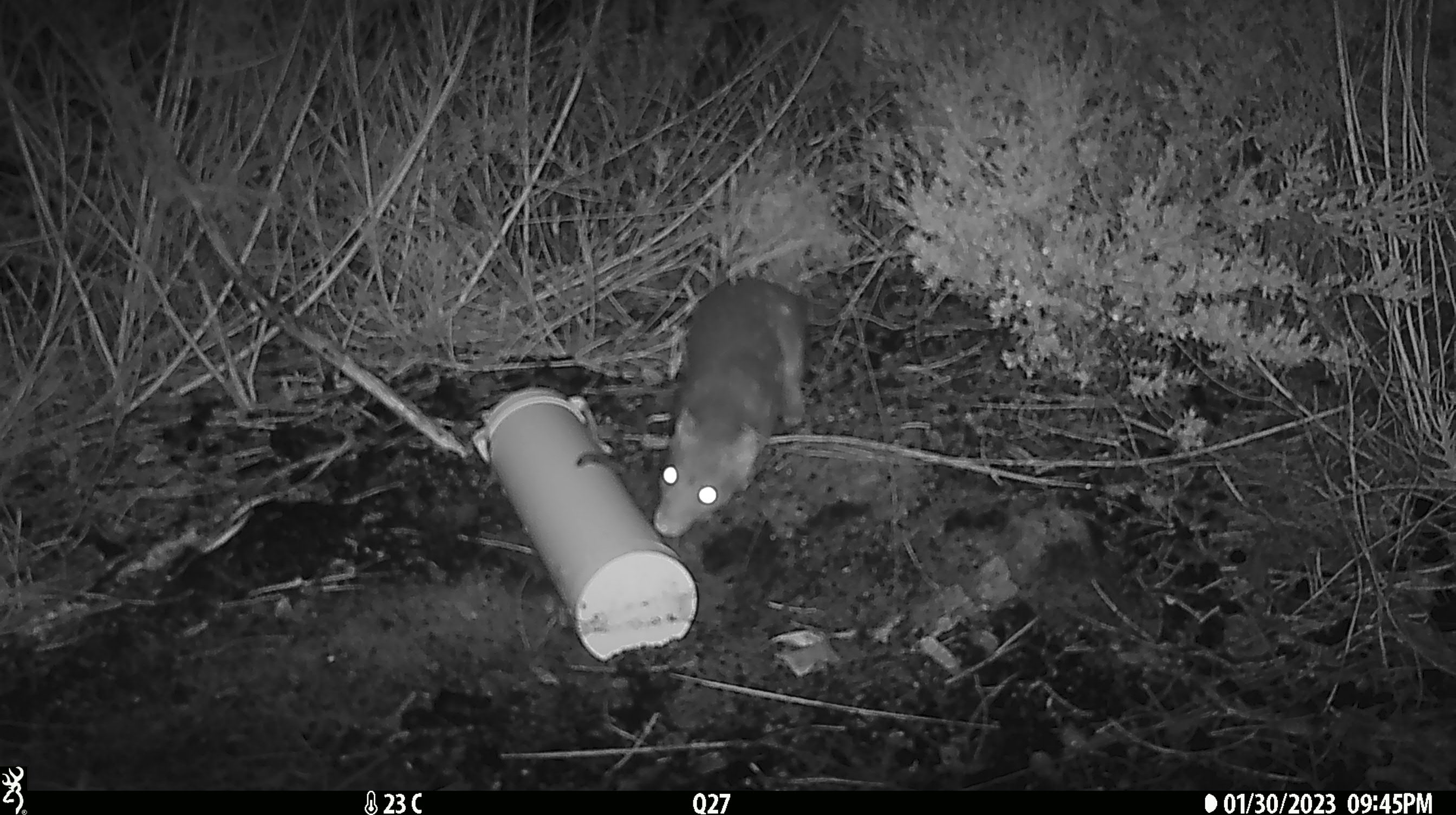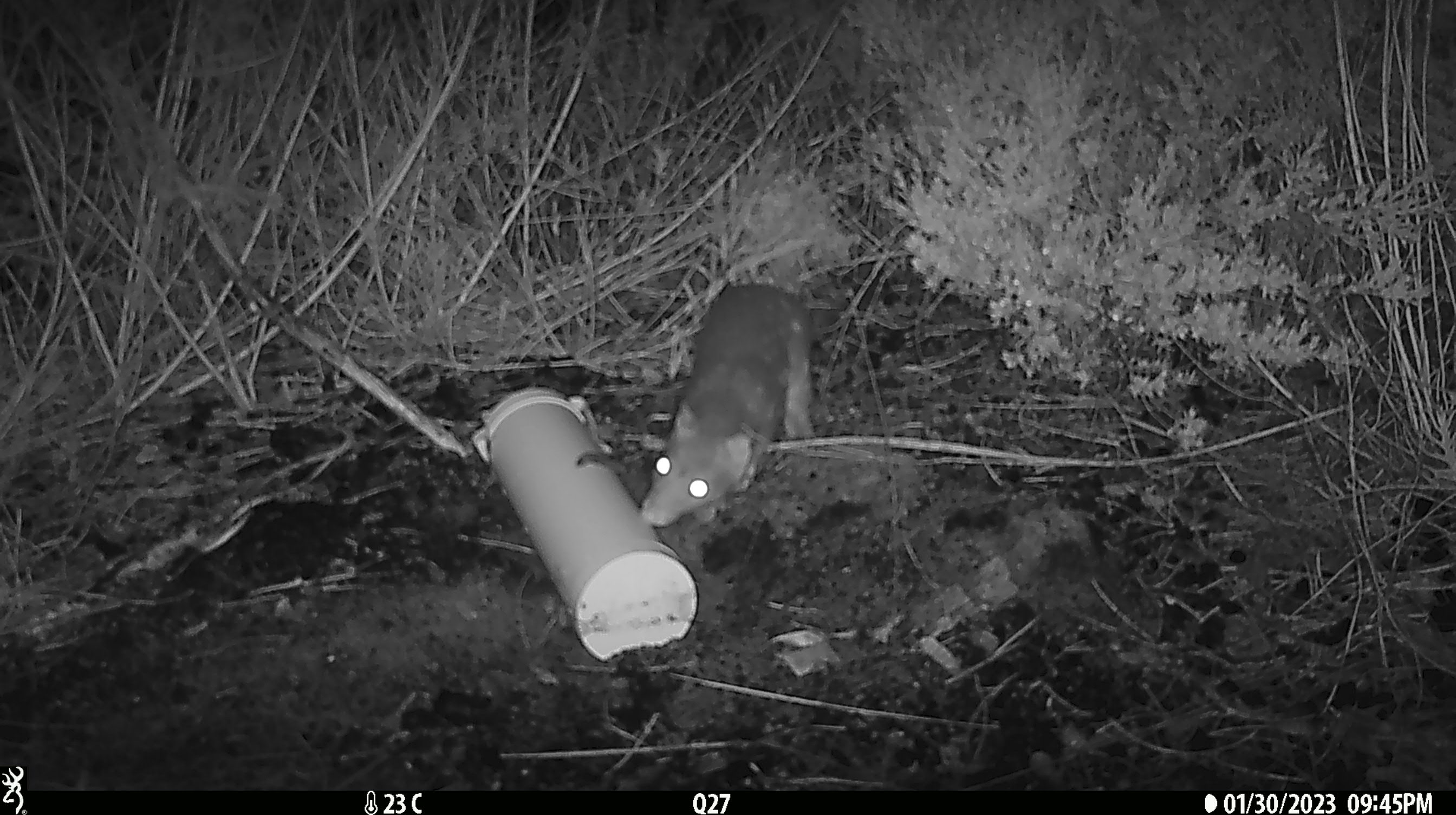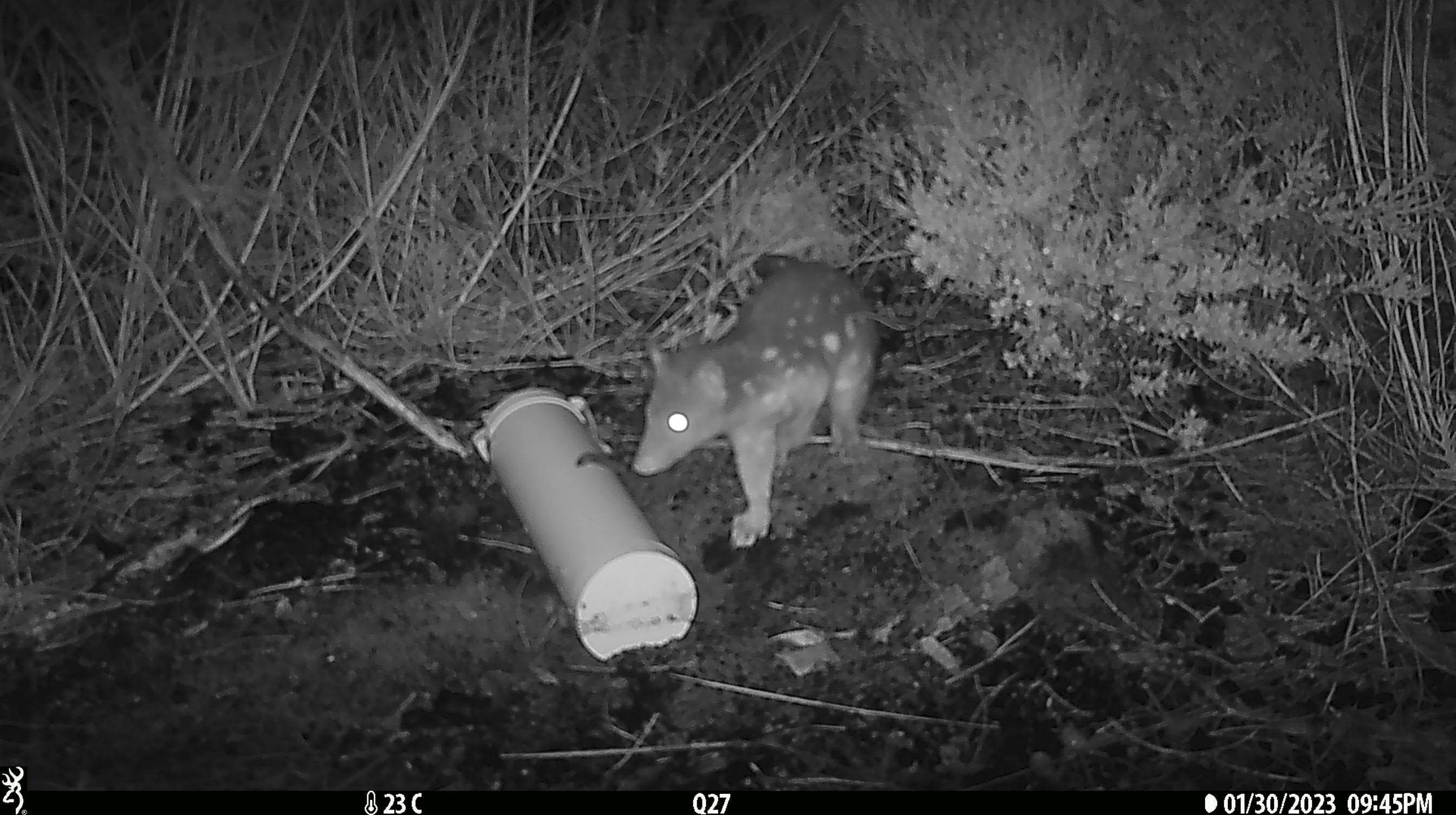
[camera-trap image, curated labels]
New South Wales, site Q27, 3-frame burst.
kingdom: Animalia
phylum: Chordata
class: Mammalia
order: Dasyuromorphia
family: Dasyuridae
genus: Dasyurus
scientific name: Dasyurus maculatus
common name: spotted-tailed quoll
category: quoll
Quoll (spotted-tailed quoll) (Dasyurus maculatus).